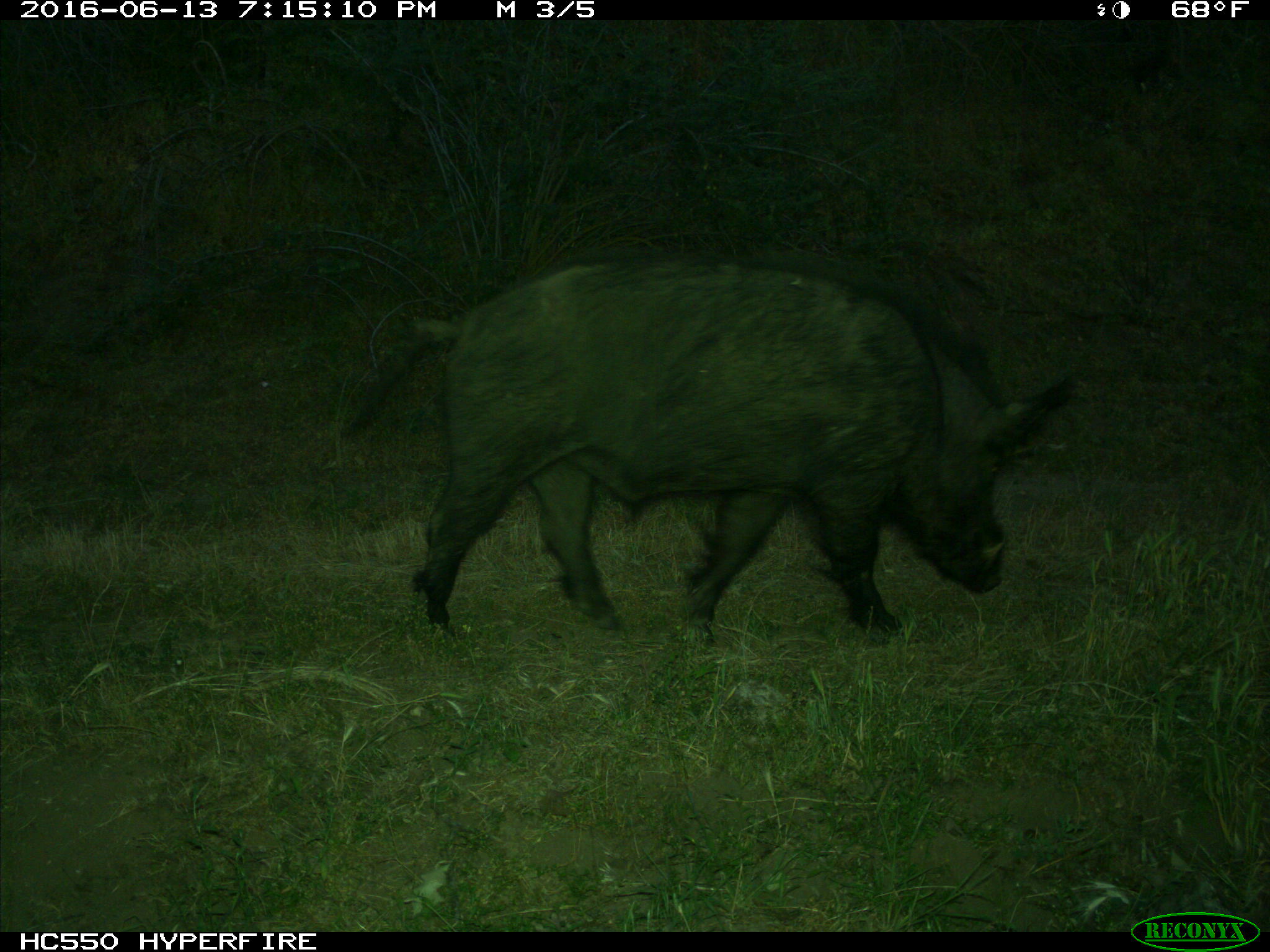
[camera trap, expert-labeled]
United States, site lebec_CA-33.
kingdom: Animalia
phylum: Chordata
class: Mammalia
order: Artiodactyla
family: Suidae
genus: Sus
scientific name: Sus scrofa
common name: wild boar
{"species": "Sus scrofa (wild boar)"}